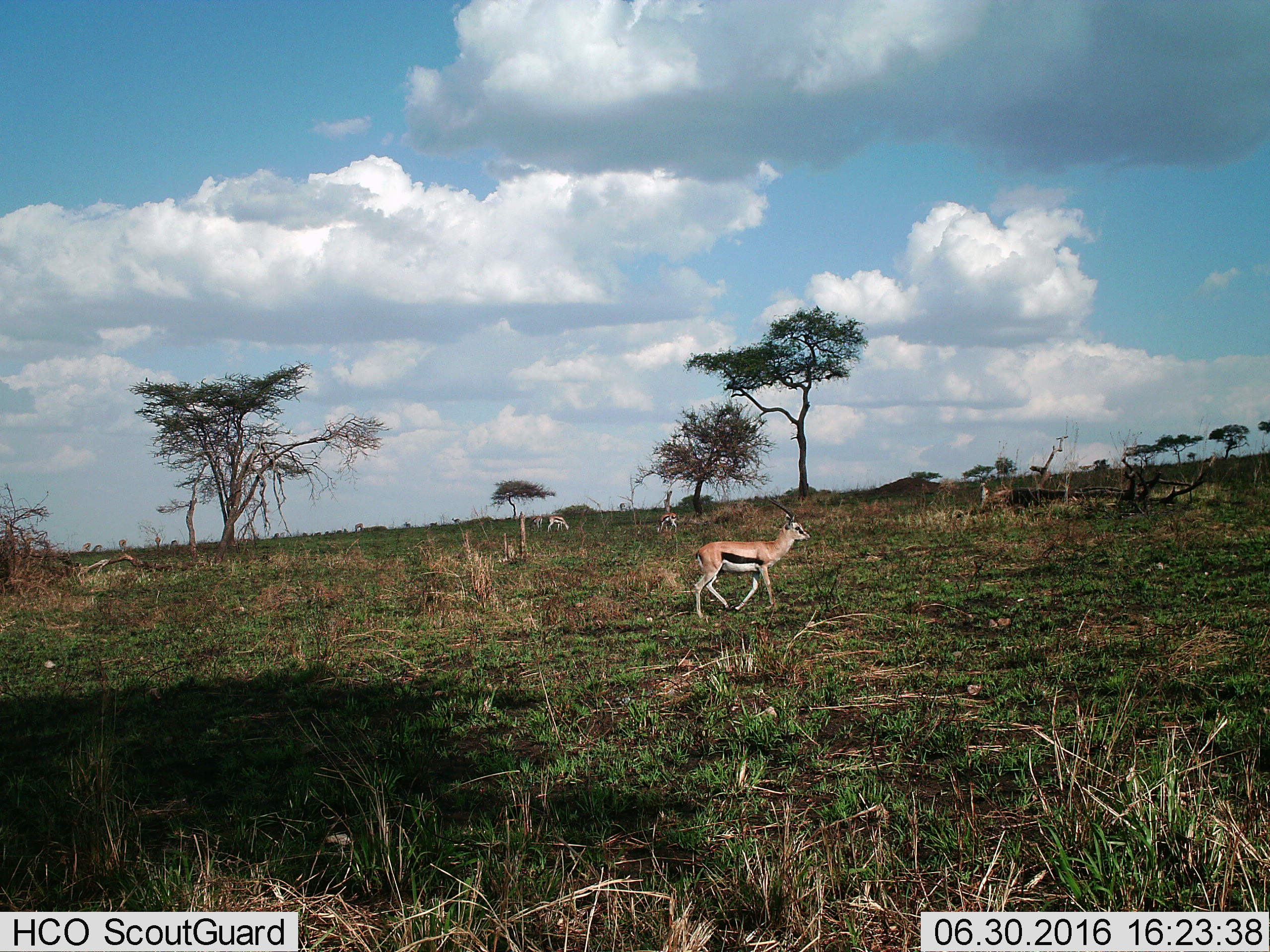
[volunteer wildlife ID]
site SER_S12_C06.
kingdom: Animalia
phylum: Chordata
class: Mammalia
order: Artiodactyla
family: Bovidae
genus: Eudorcas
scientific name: Eudorcas thomsonii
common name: thomson's gazelle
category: gazellethomsons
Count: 11-50.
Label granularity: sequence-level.